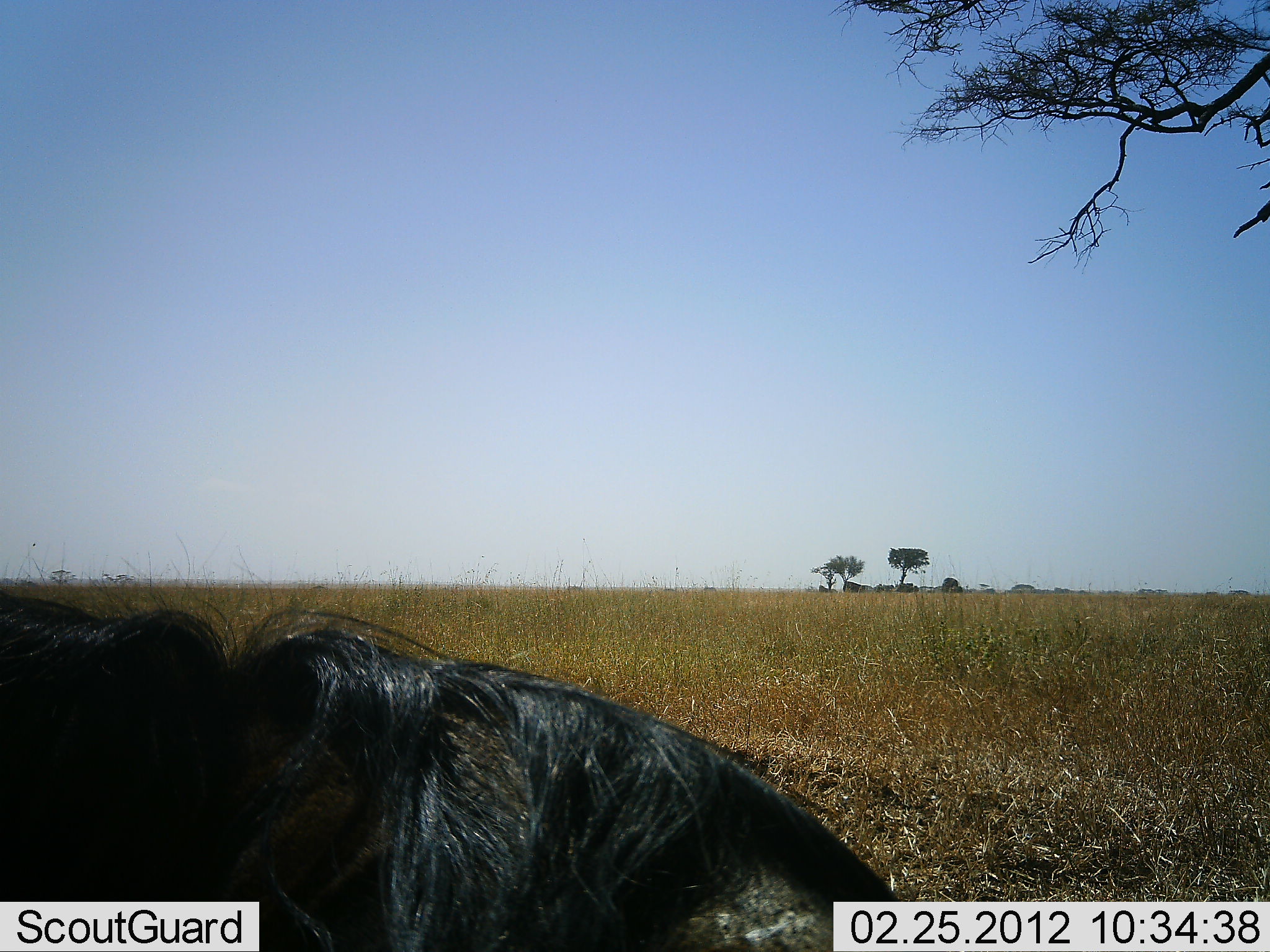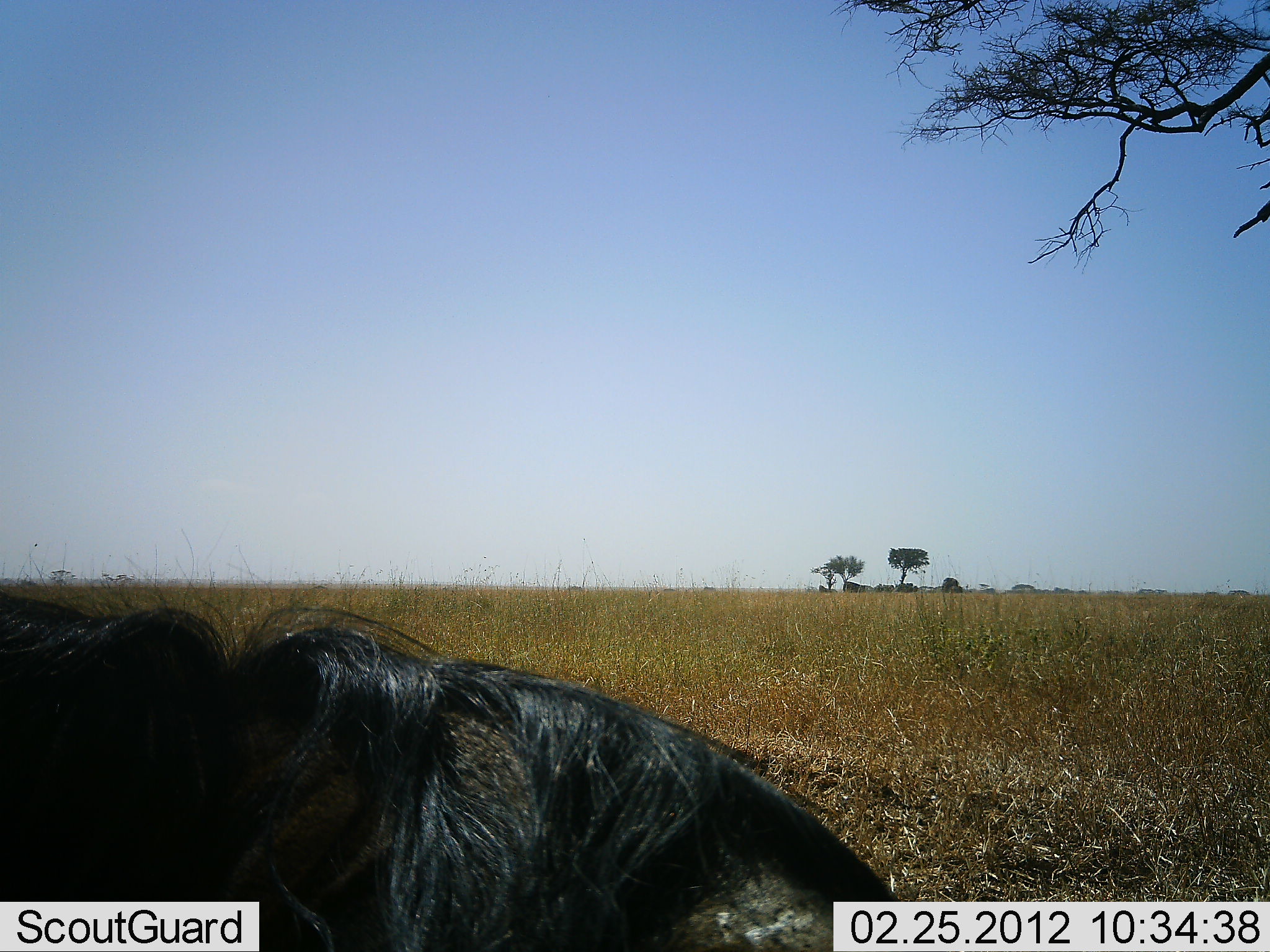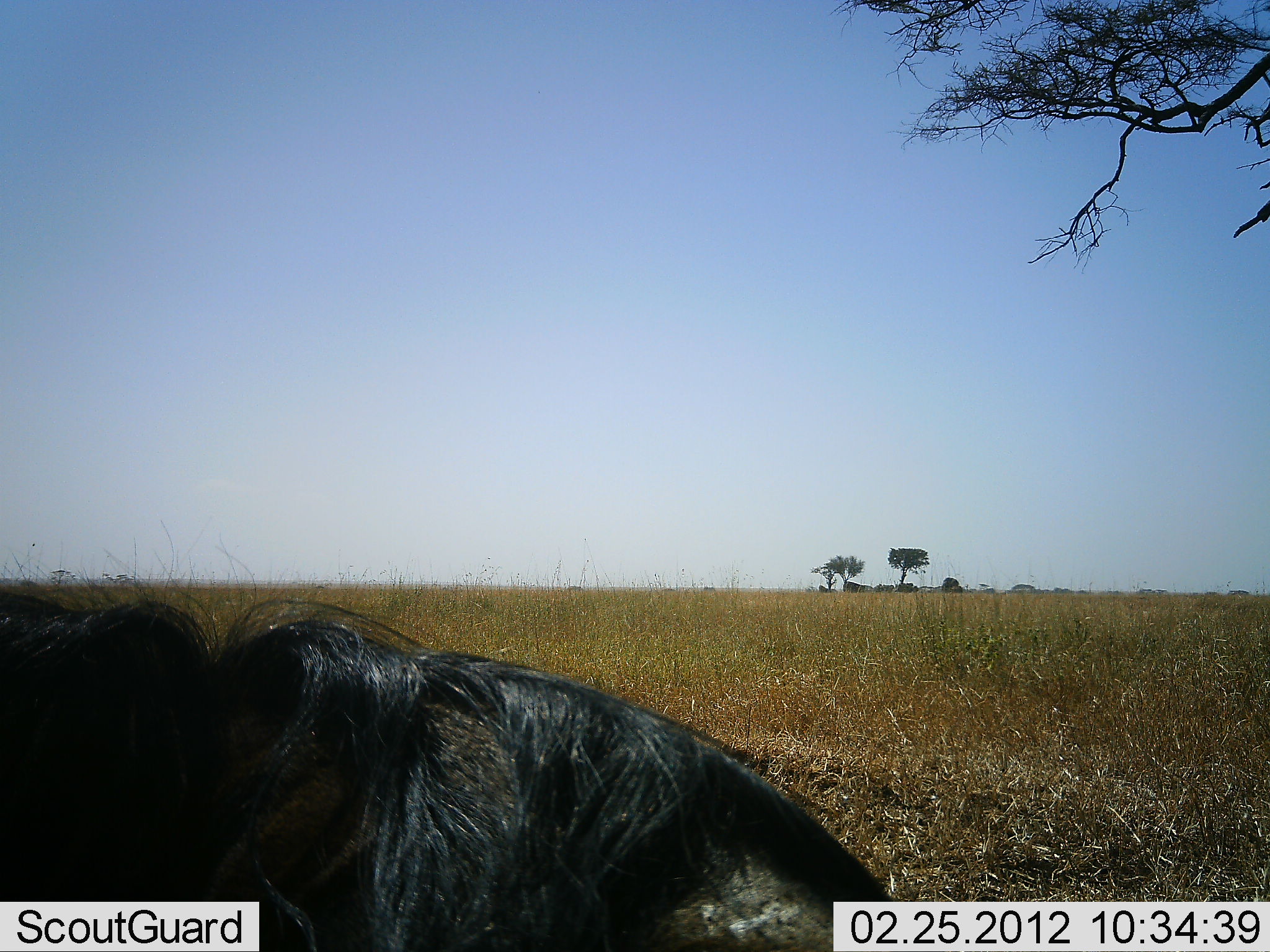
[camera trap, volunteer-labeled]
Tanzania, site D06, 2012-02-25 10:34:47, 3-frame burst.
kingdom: Animalia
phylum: Chordata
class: Mammalia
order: Artiodactyla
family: Bovidae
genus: Connochaetes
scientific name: Connochaetes taurinus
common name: blue wildebeest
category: wildebeest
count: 1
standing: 28%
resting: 61%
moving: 0%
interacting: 0%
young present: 0%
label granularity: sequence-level